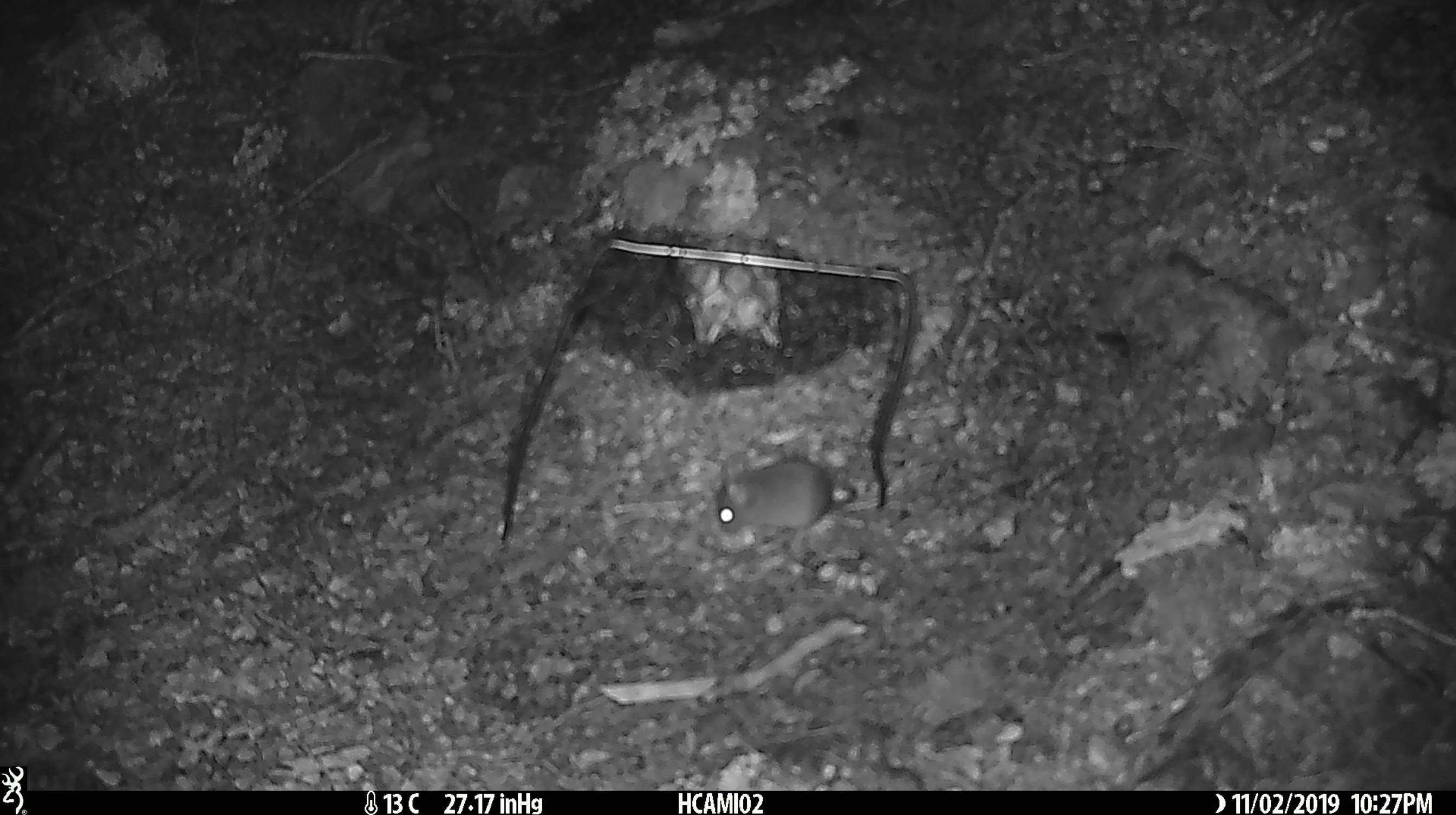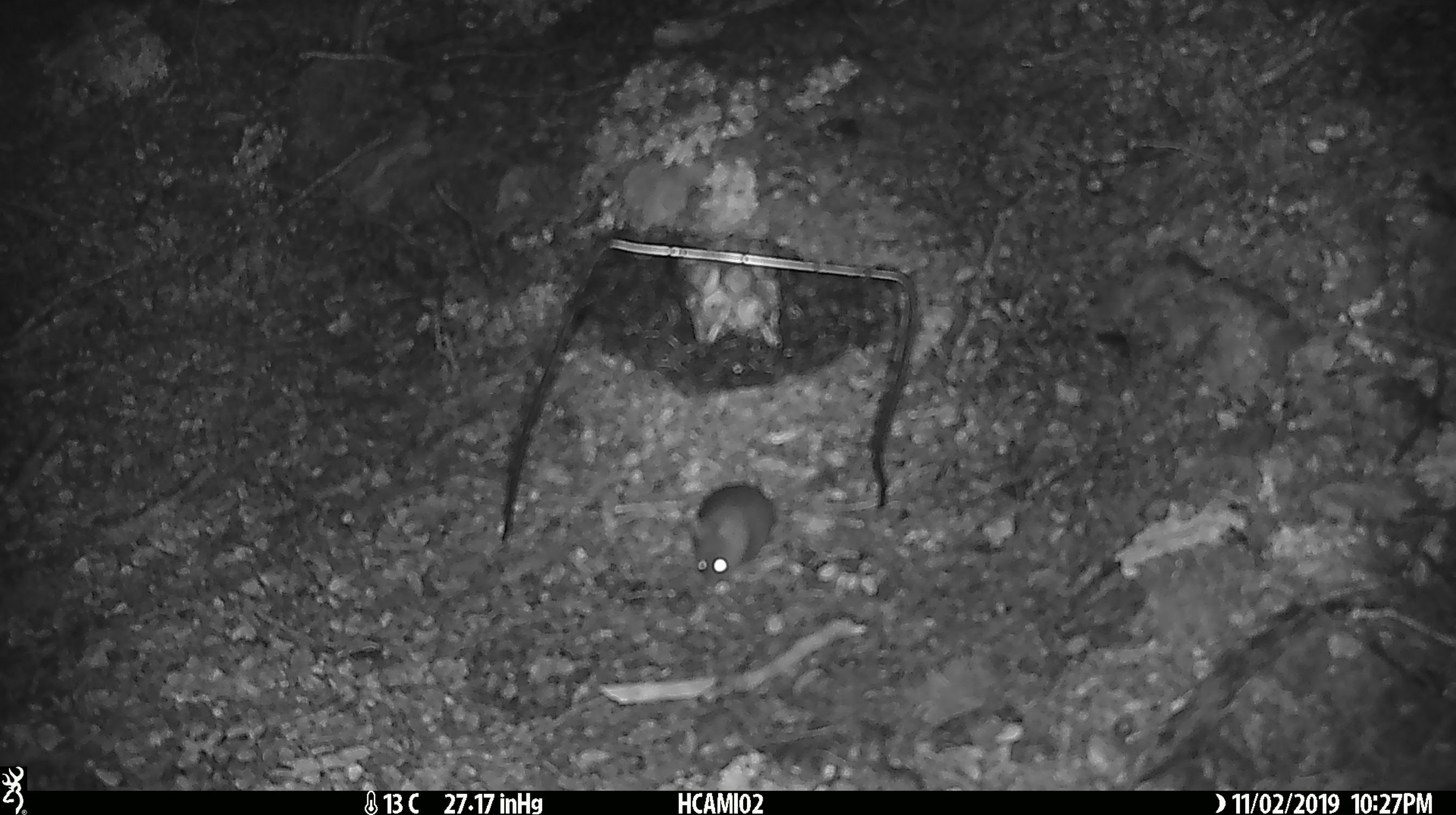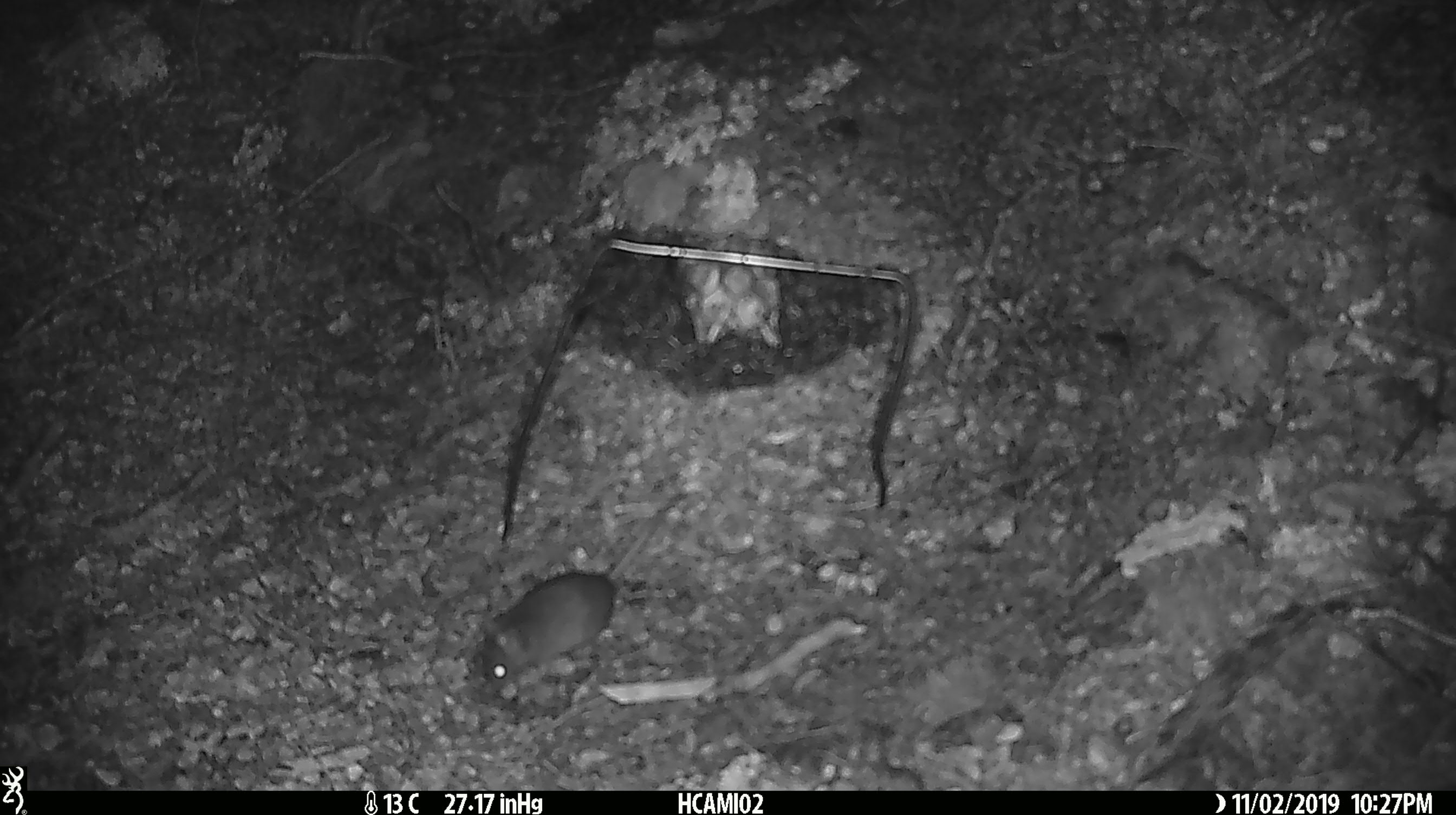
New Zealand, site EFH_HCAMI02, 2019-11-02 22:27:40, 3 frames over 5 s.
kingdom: Animalia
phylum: Chordata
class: Mammalia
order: Rodentia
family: Muridae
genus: Mus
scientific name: Mus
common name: mouse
Mouse (Mus).